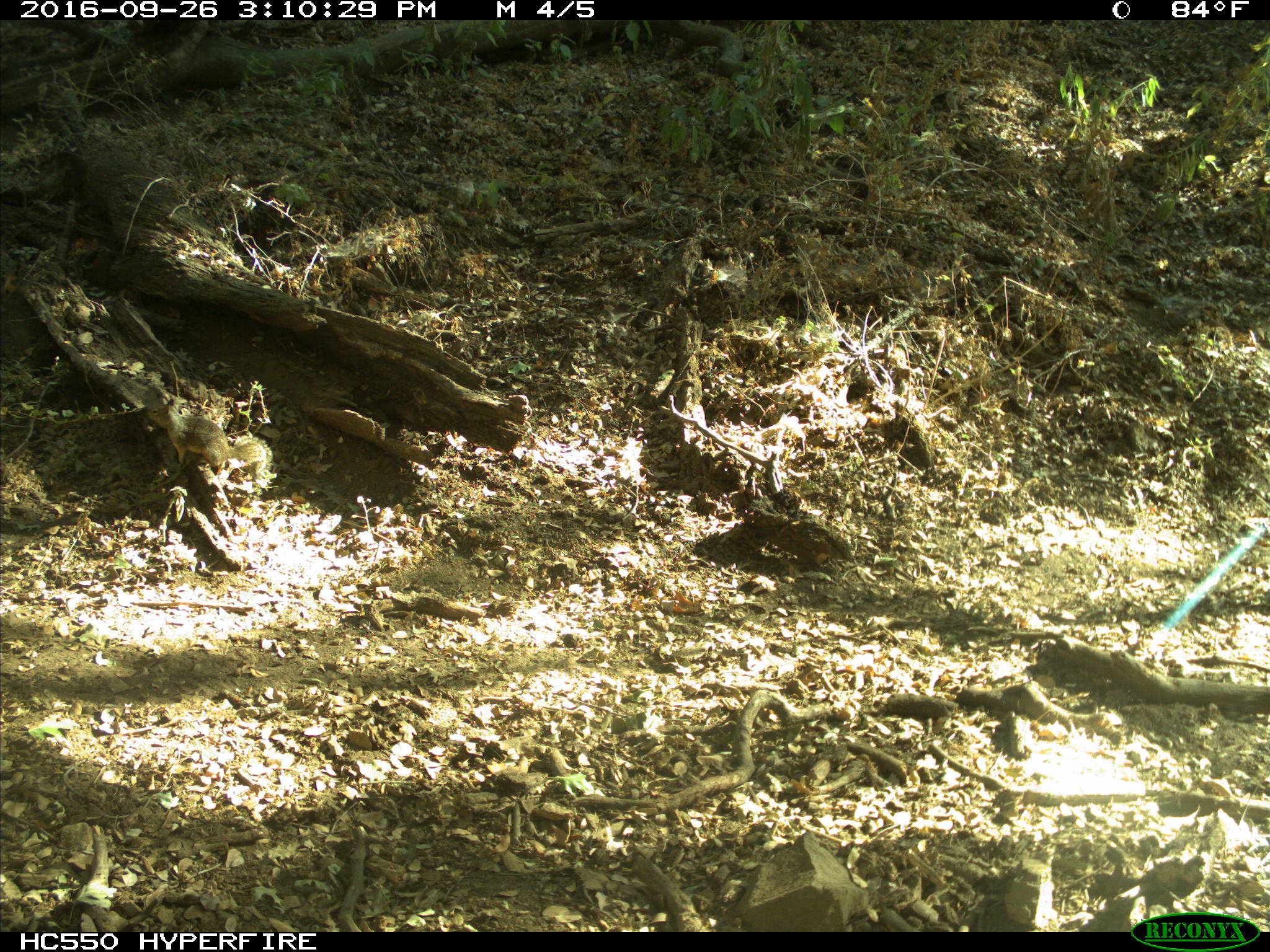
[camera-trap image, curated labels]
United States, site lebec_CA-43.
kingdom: Animalia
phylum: Chordata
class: Mammalia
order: Rodentia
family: Sciuridae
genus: Otospermophilus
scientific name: Otospermophilus beecheyi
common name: california ground squirrel